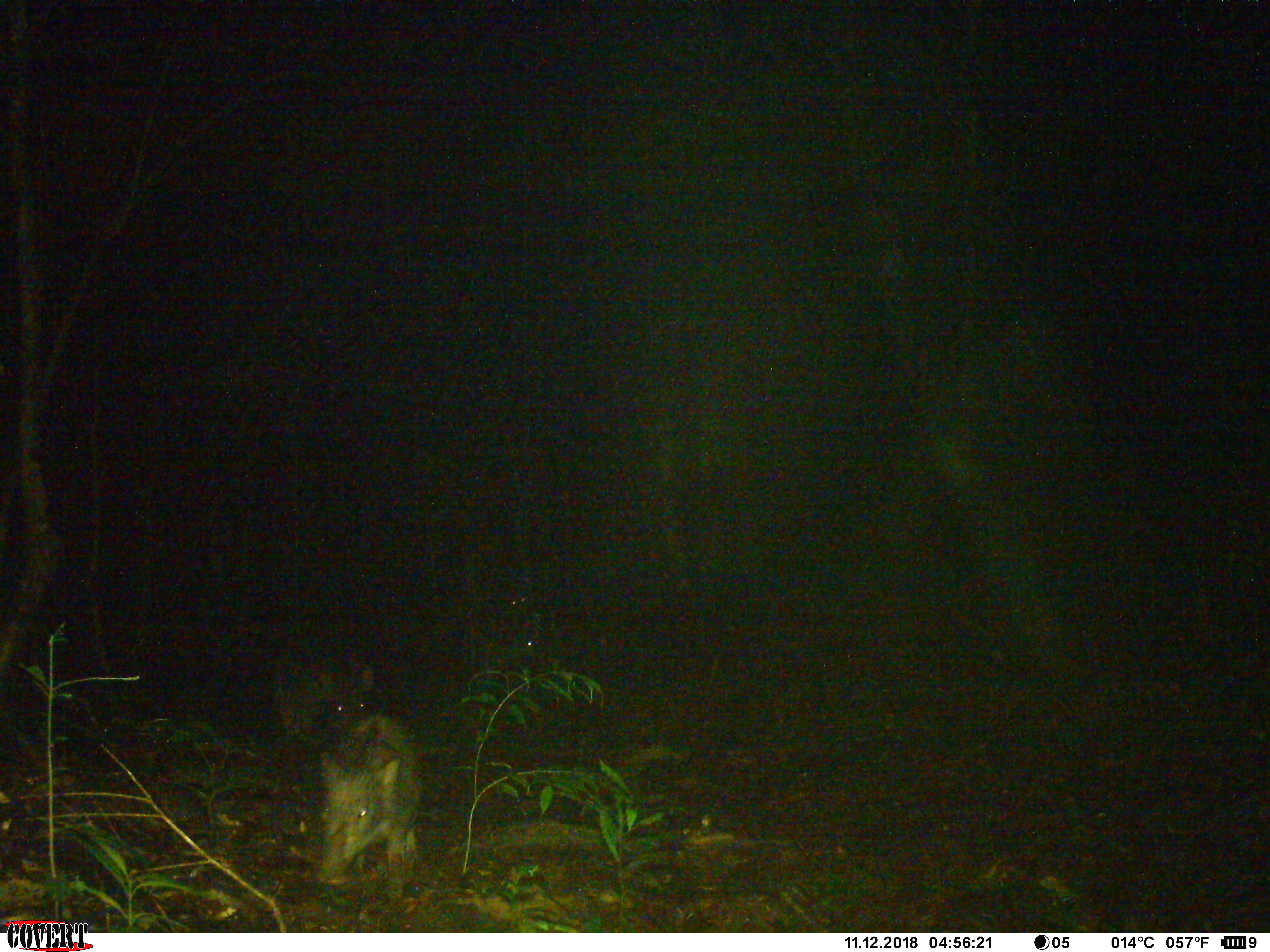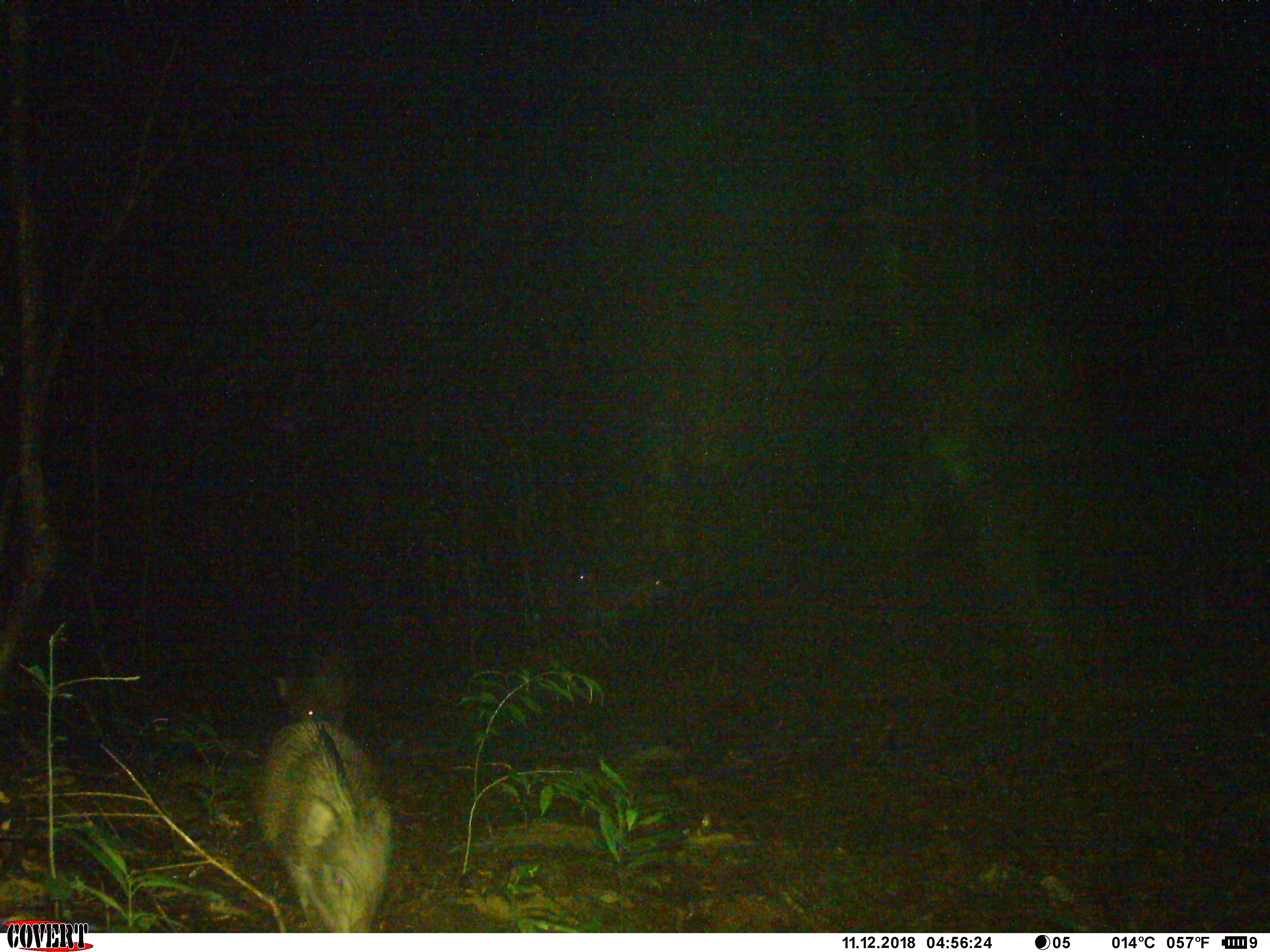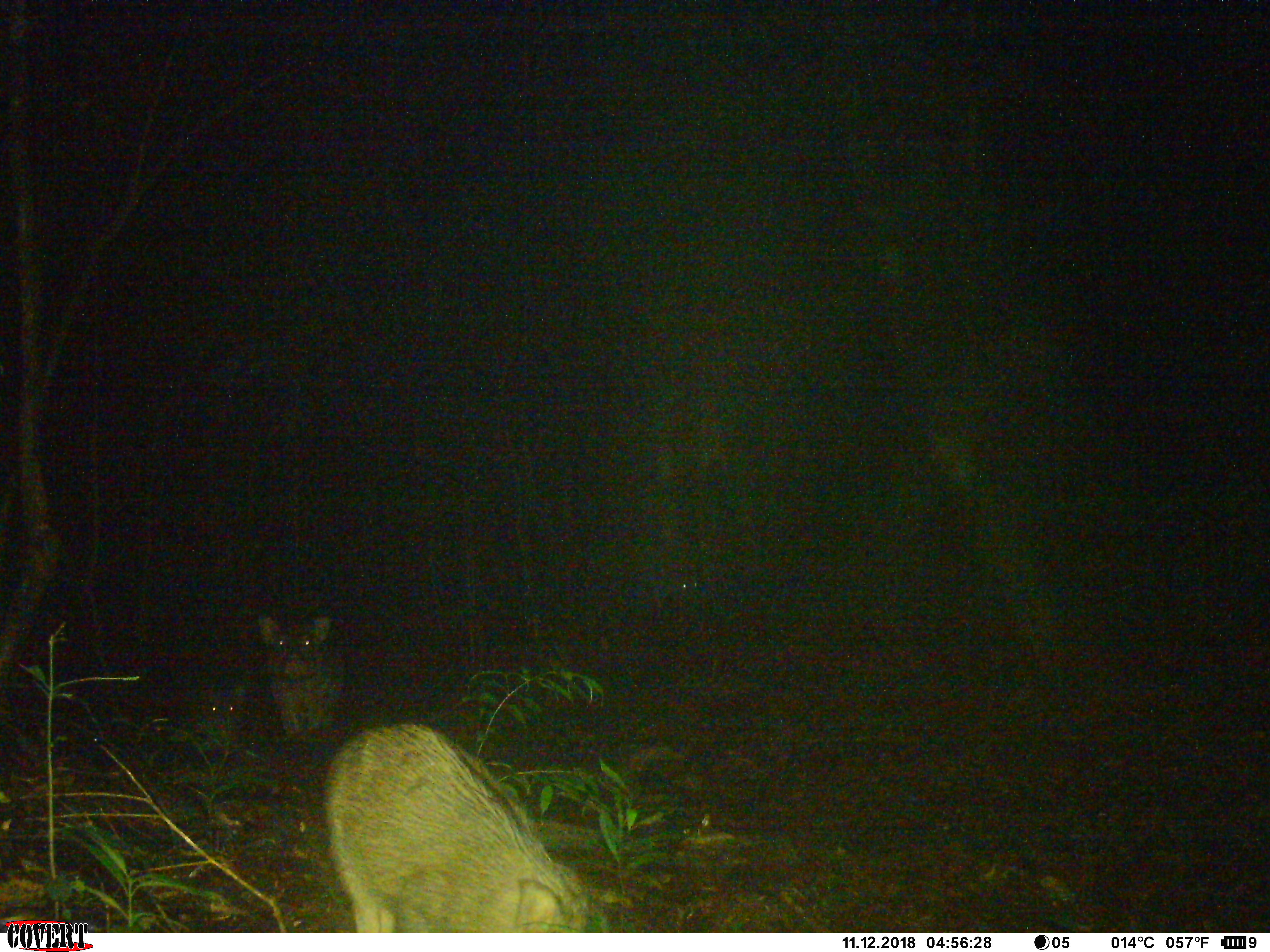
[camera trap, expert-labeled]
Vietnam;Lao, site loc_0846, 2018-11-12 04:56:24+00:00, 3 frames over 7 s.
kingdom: Animalia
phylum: Chordata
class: Mammalia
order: Artiodactyla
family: Suidae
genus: Sus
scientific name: Sus scrofa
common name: eurasian wild pig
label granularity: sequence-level